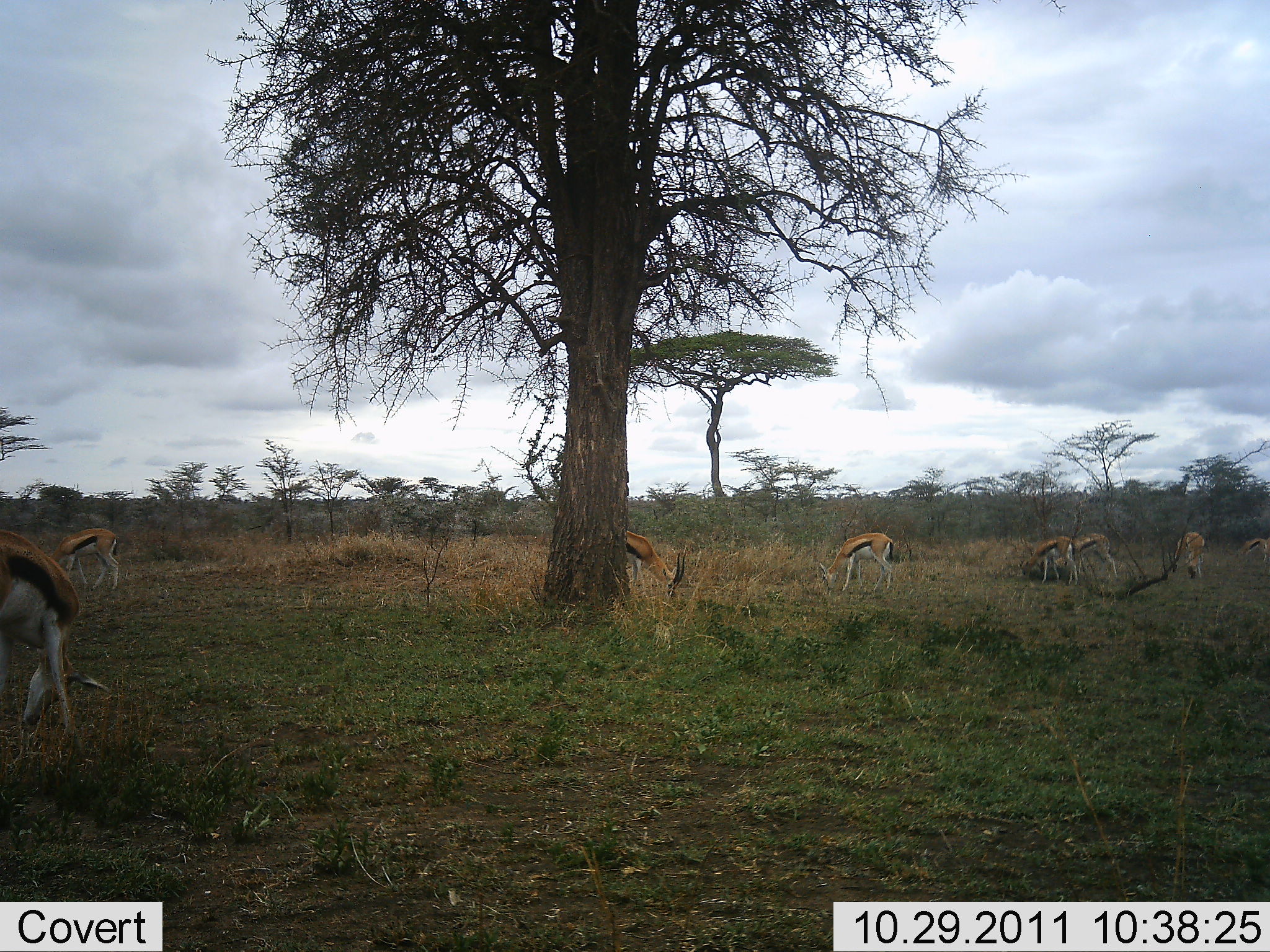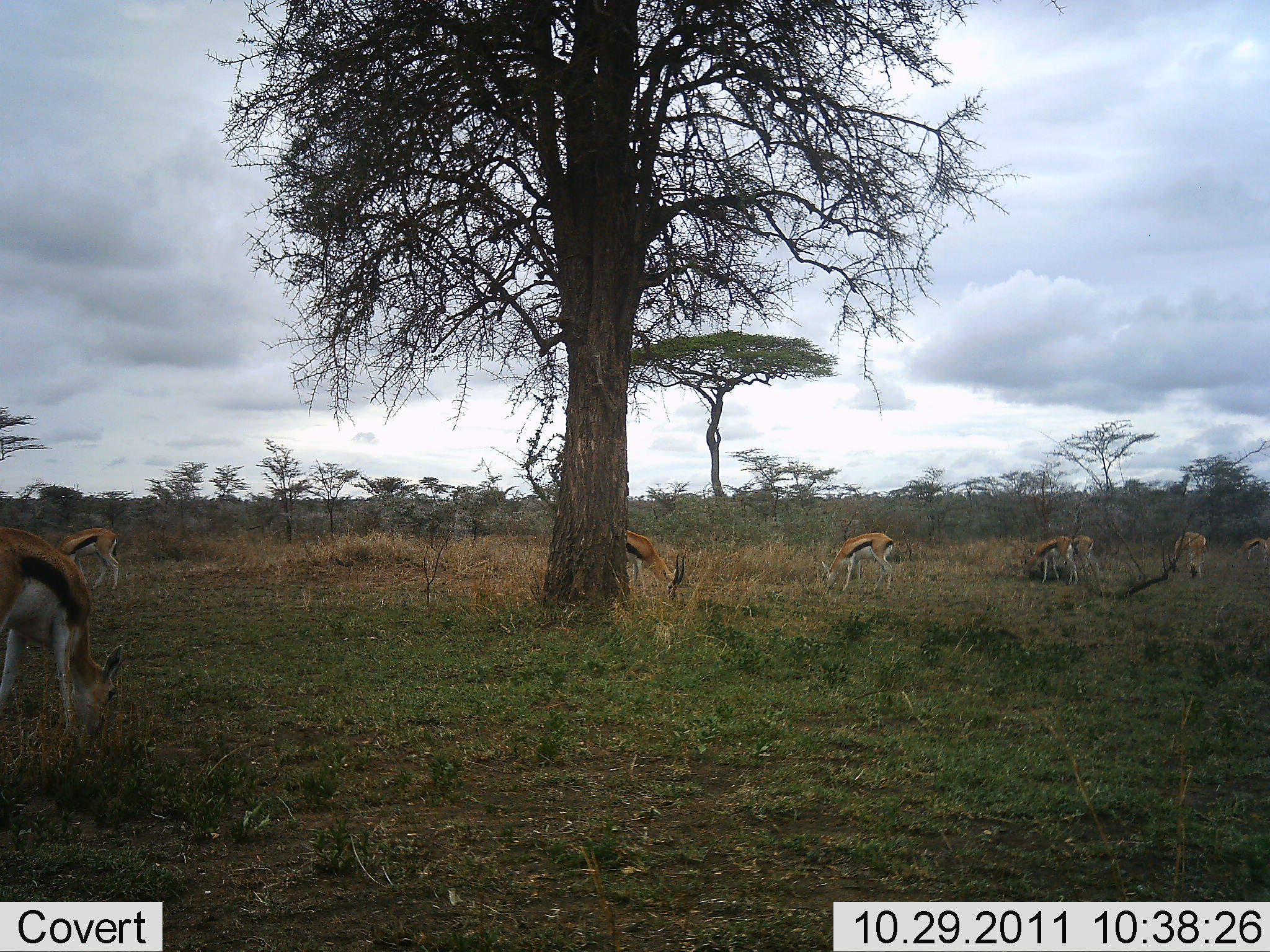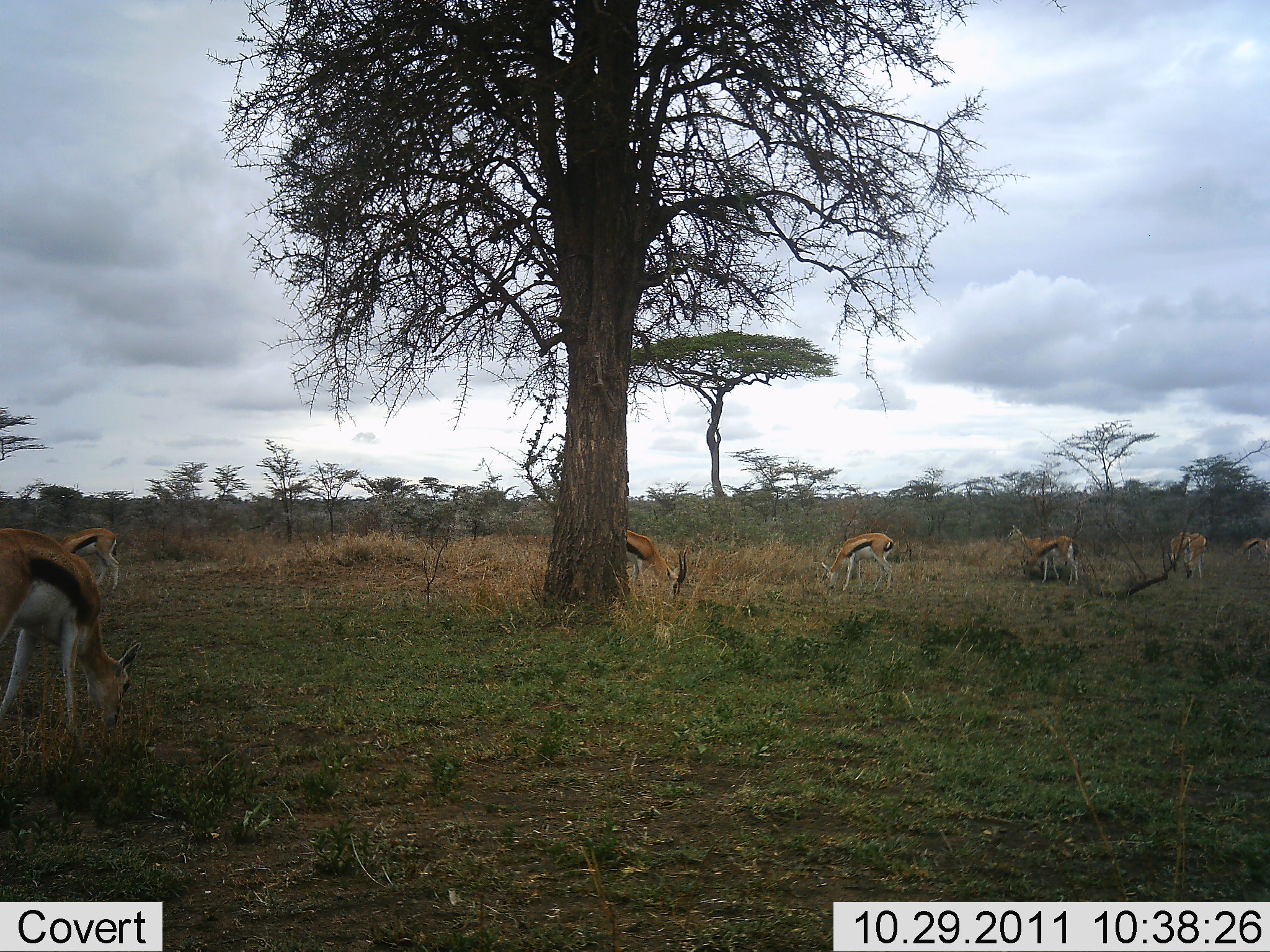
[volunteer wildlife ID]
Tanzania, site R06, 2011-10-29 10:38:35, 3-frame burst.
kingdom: Animalia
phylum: Chordata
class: Mammalia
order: Artiodactyla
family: Bovidae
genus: Eudorcas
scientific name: Eudorcas thomsonii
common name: thomson's gazelle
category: gazellethomsons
Gazellethomsons (thomson's gazelle) (Eudorcas thomsonii), count 8. Behavior (volunteer vote fractions): standing 25%, resting 0%, moving 0%, interacting 0%. Young present (vote fraction): 0%. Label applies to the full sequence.